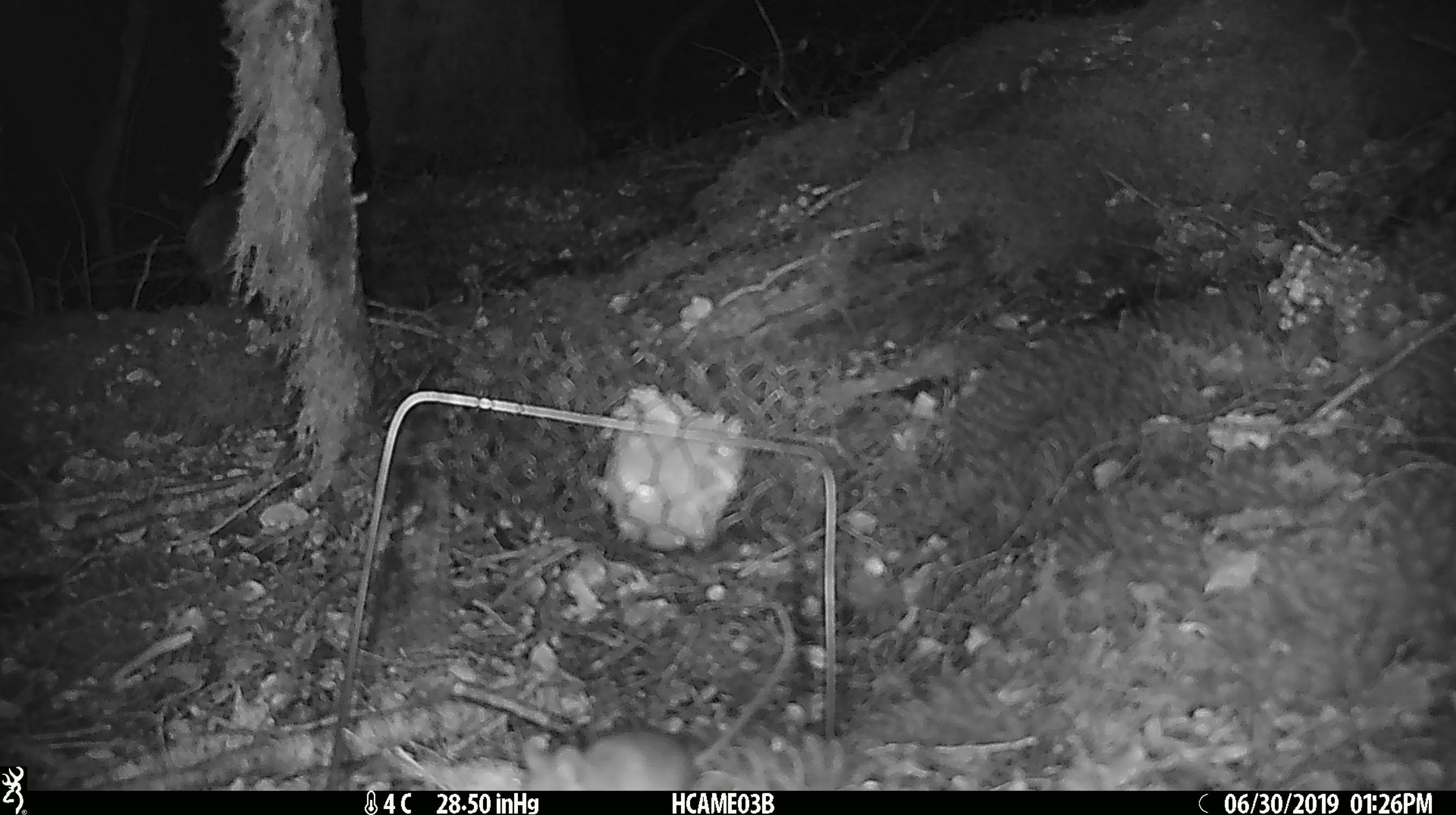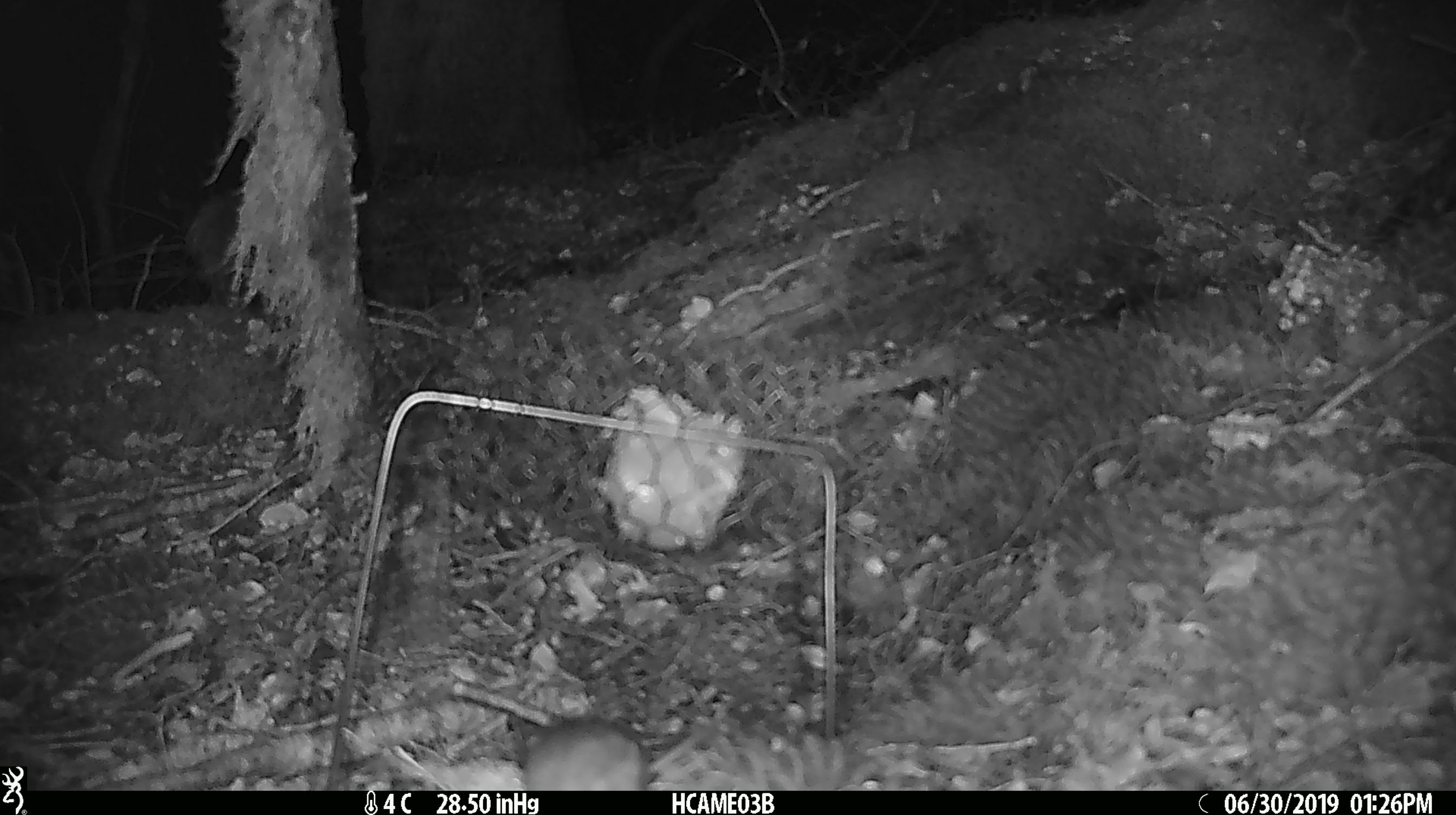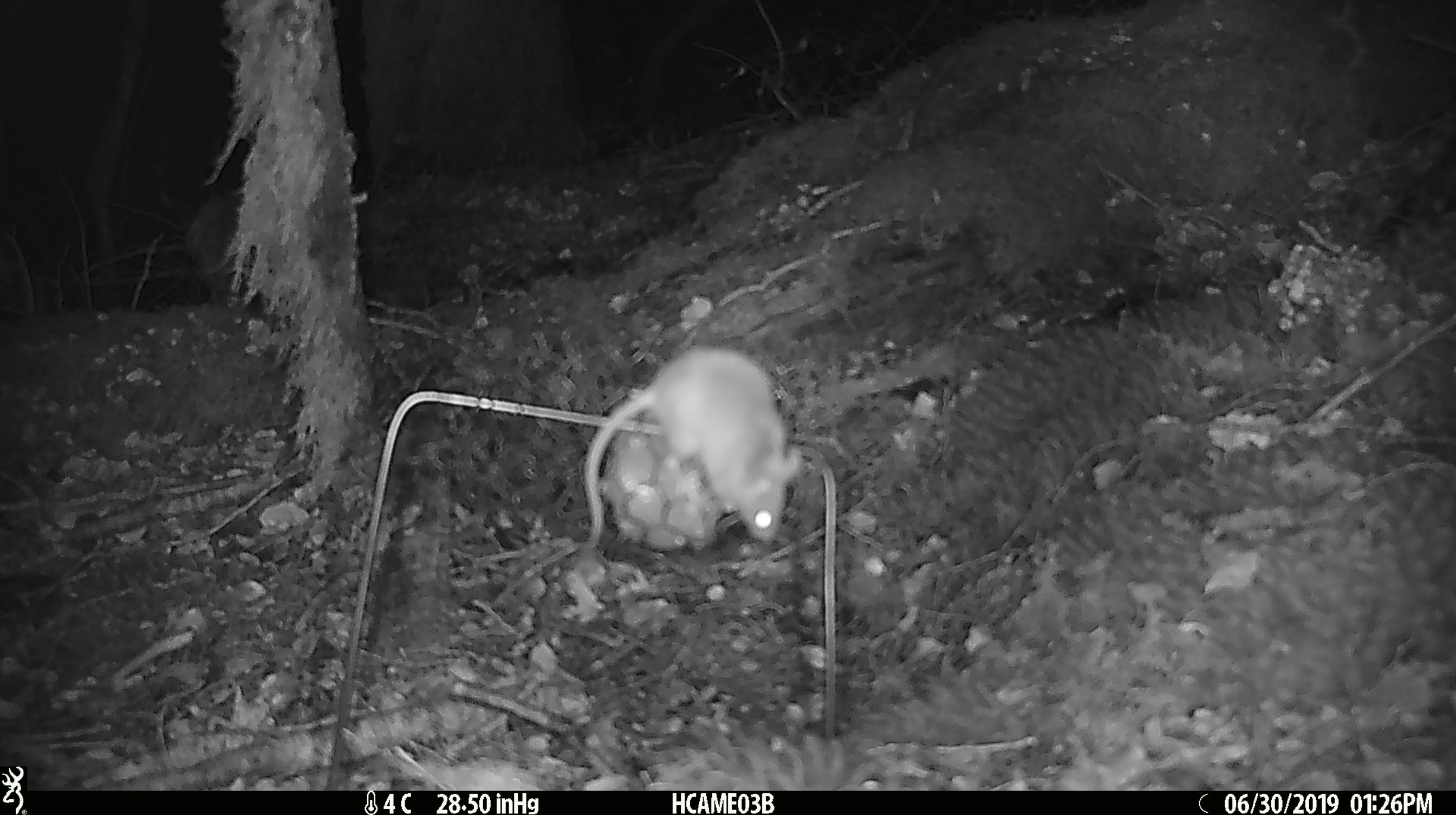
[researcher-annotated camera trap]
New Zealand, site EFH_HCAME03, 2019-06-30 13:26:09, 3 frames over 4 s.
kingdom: Animalia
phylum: Chordata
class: Mammalia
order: Rodentia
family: Muridae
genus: Mus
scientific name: Mus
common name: mouse